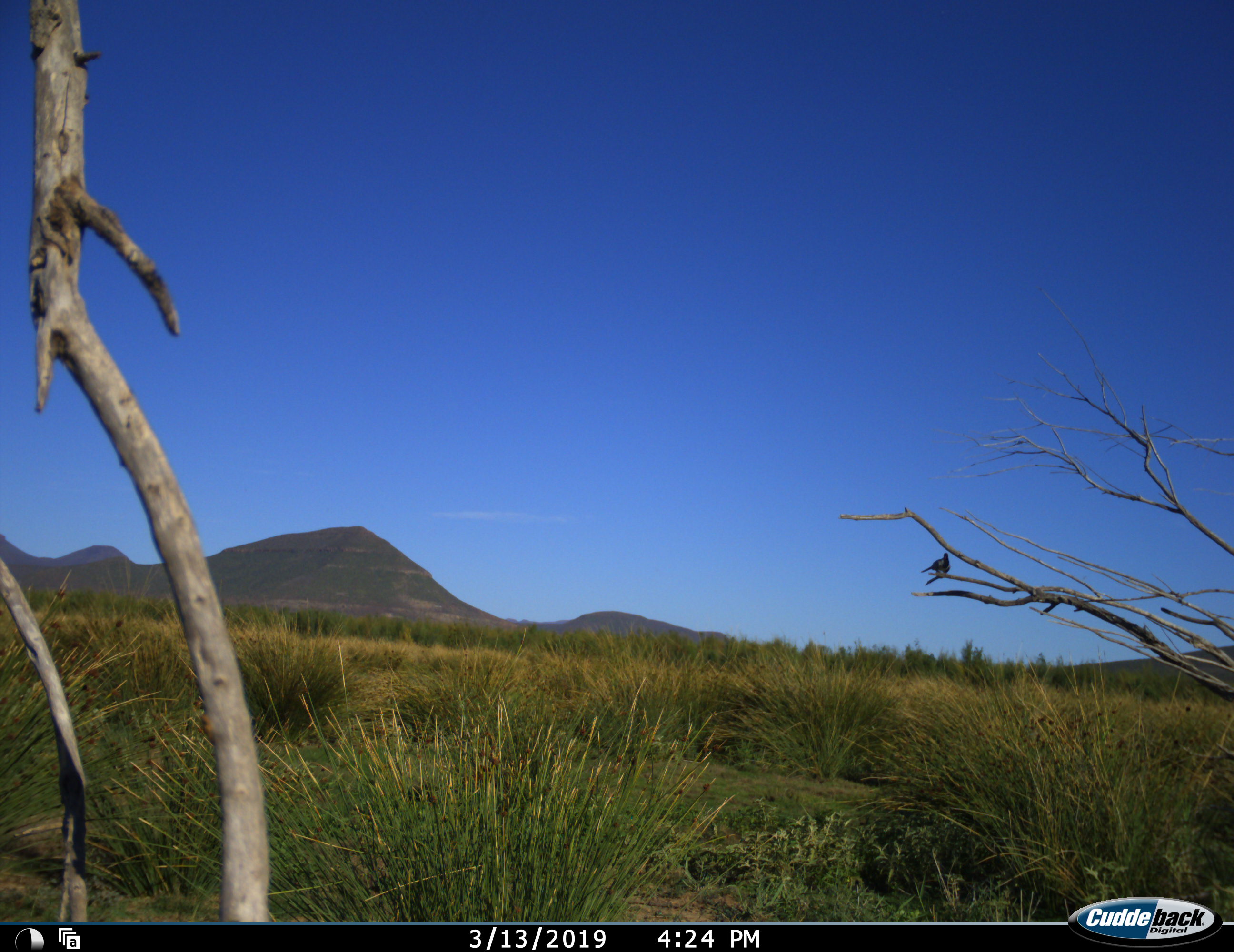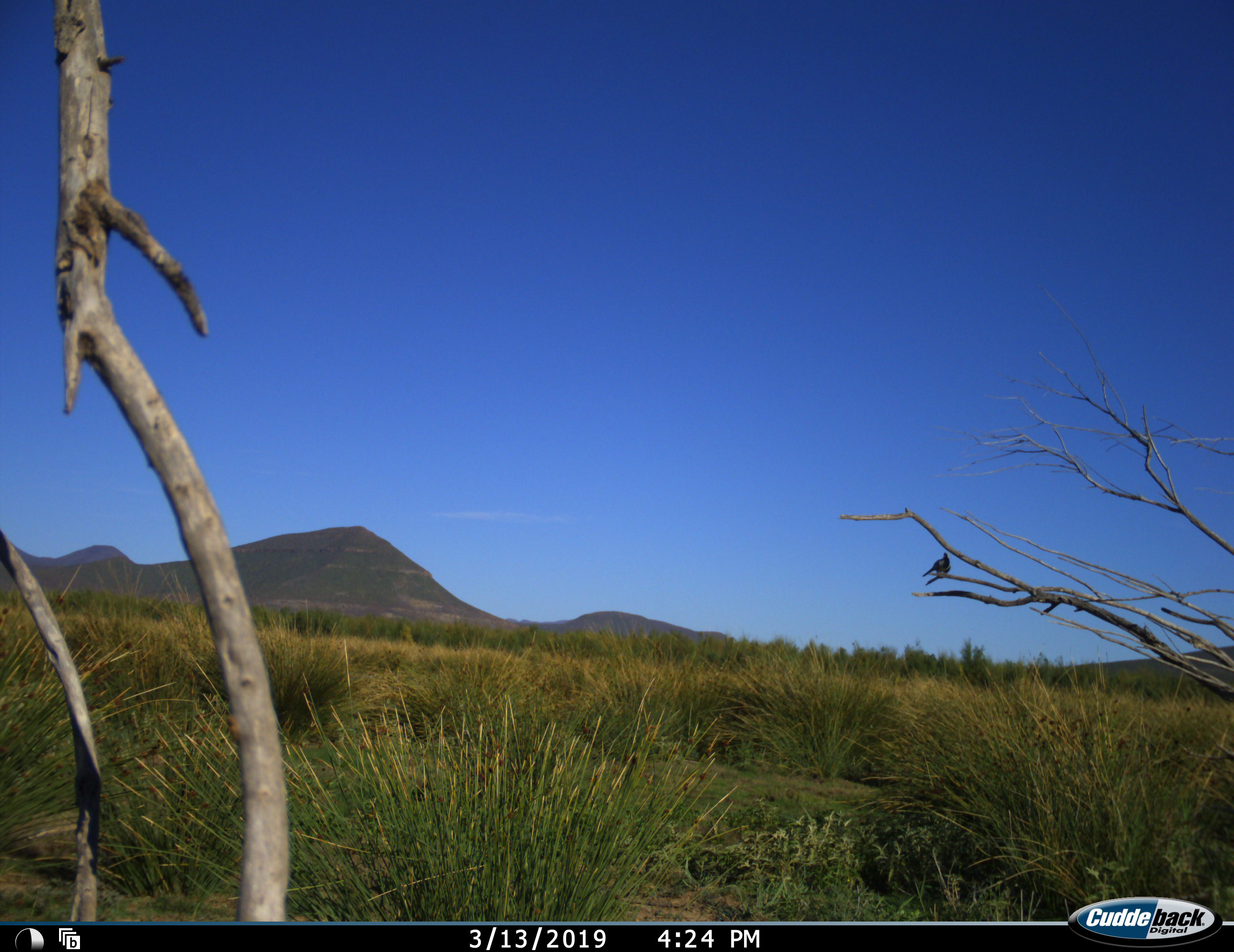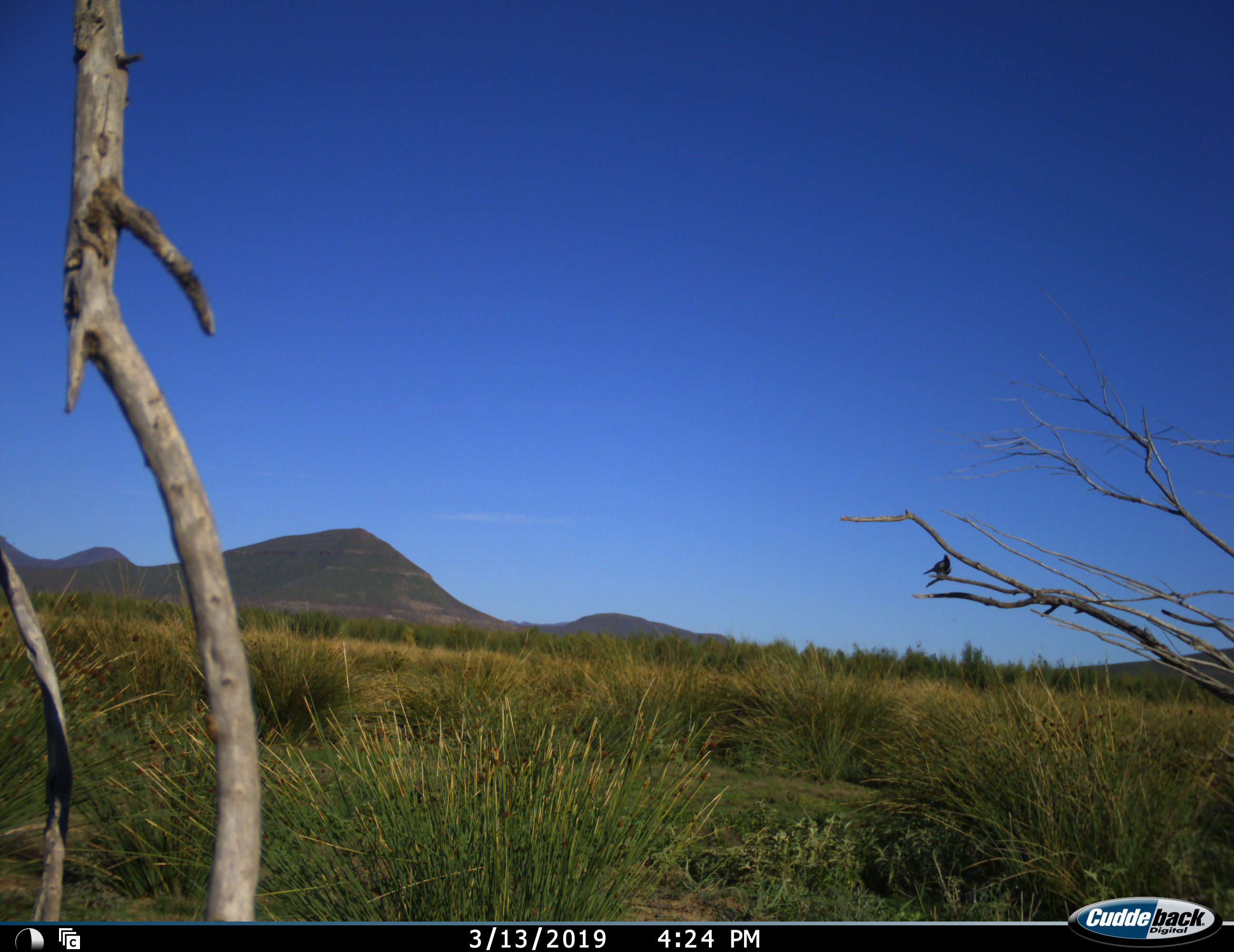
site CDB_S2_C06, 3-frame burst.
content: unidentified animal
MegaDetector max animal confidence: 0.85